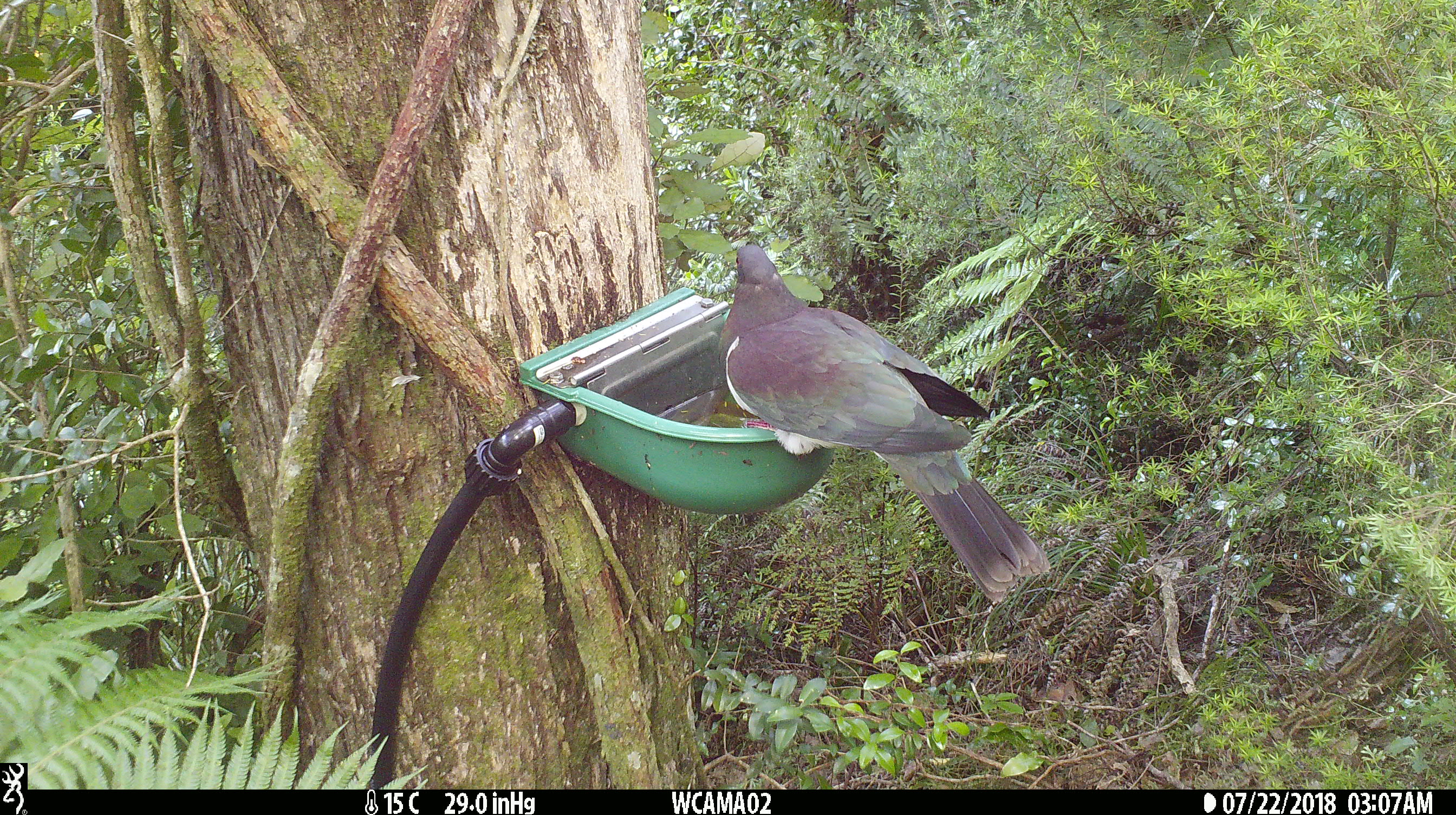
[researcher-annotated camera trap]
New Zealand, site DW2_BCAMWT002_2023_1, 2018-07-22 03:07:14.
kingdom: Animalia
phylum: Chordata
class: Aves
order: Columbiformes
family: Columbidae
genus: Hemiphaga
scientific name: Hemiphaga novaeseelandiae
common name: new zealand pigeon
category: kereru